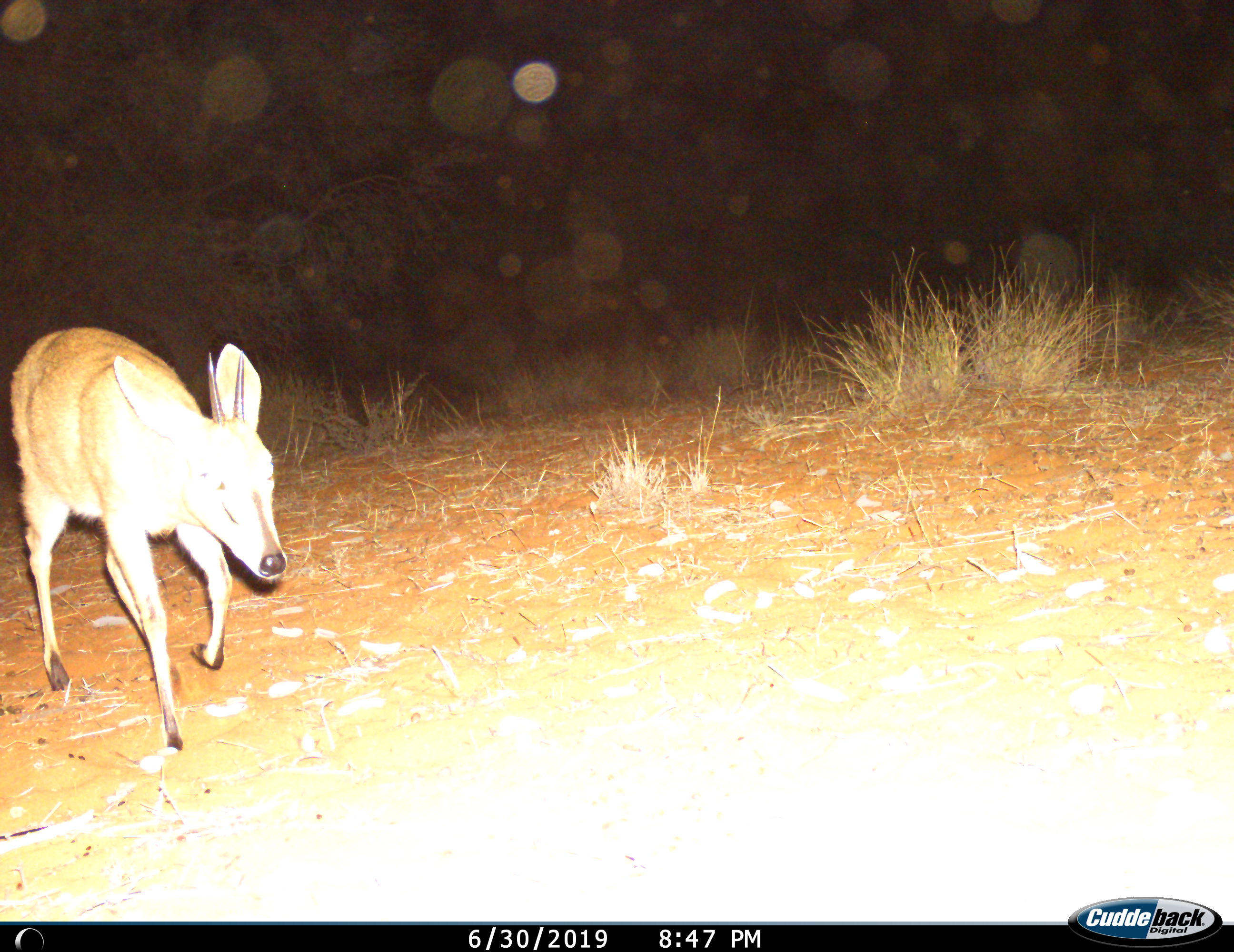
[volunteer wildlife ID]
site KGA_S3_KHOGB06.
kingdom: Animalia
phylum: Chordata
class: Mammalia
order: Artiodactyla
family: Bovidae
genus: Sylvicapra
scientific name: Sylvicapra grimmia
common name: common duiker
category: duikercommongrey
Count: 1.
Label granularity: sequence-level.